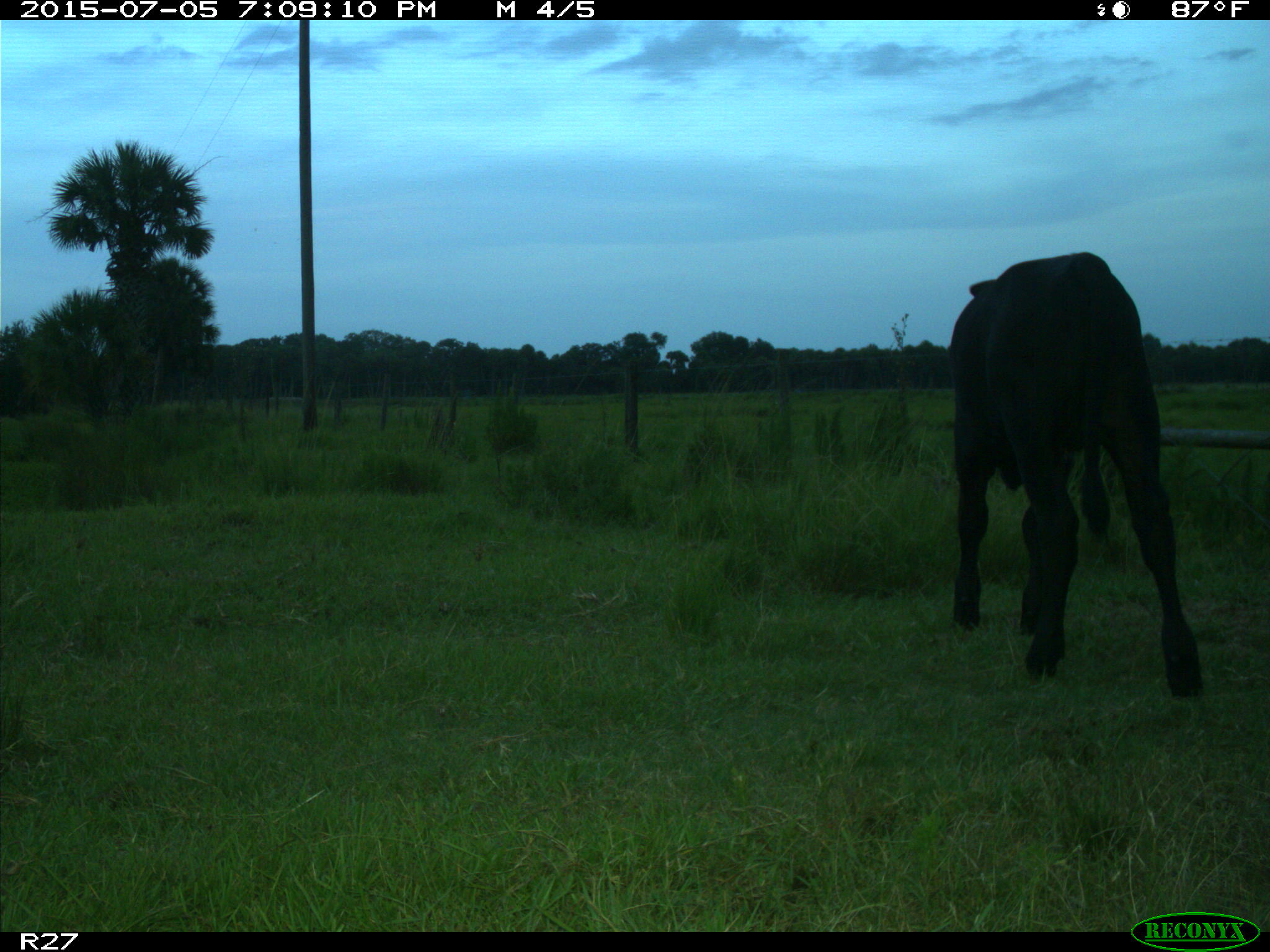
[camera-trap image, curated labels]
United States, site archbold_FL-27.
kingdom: Animalia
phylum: Chordata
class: Mammalia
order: Artiodactyla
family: Bovidae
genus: Bos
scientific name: Bos taurus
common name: domestic cow